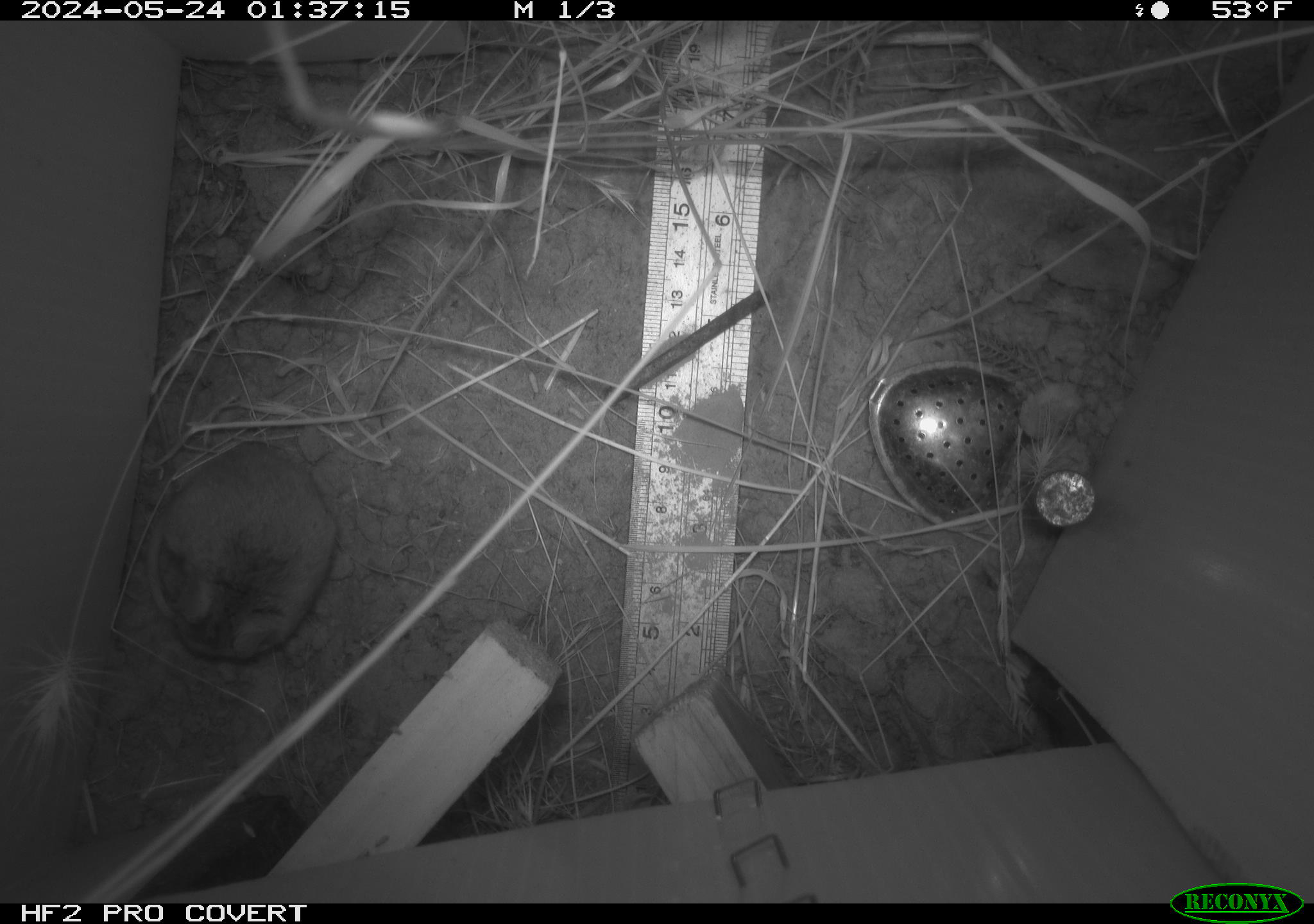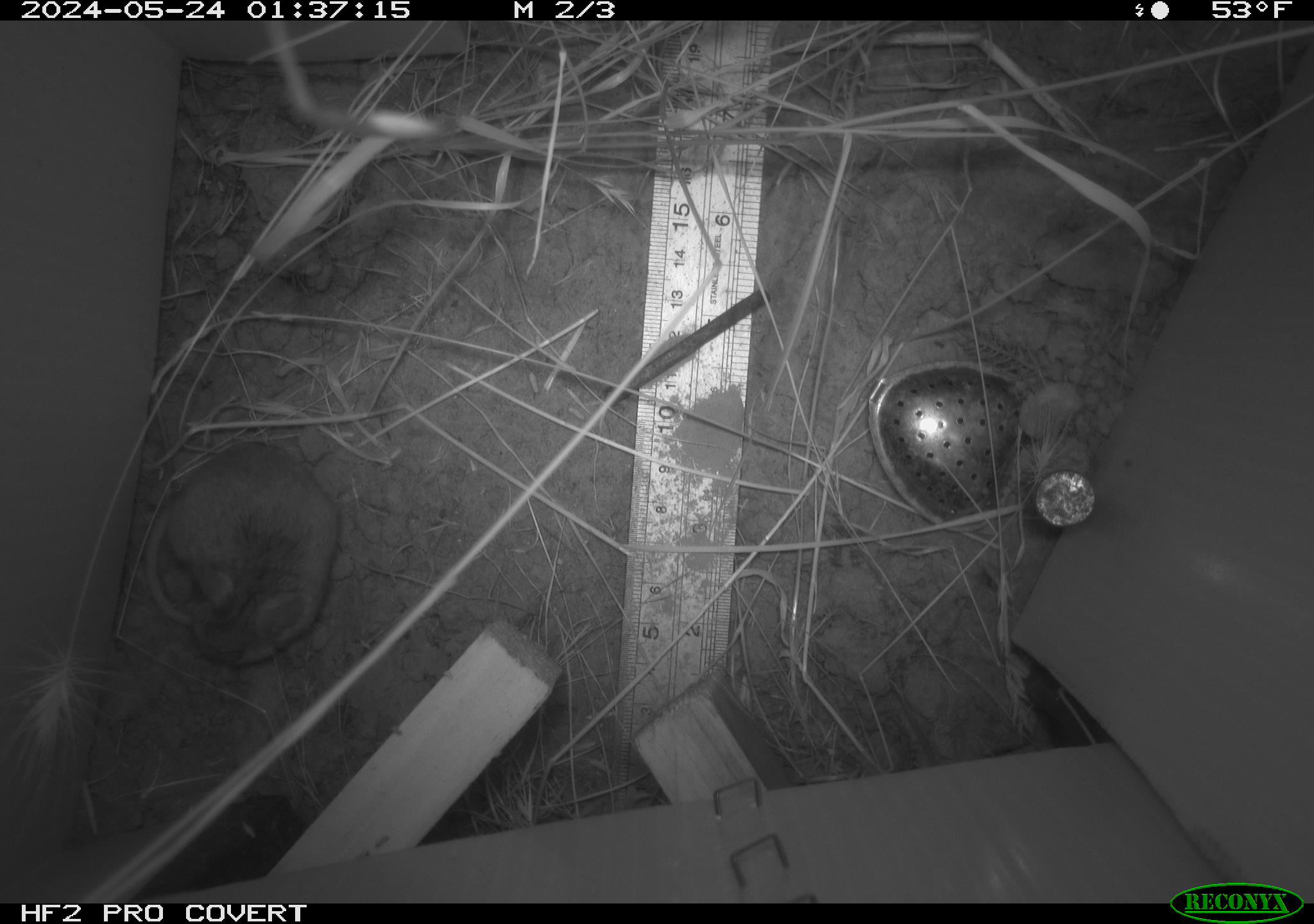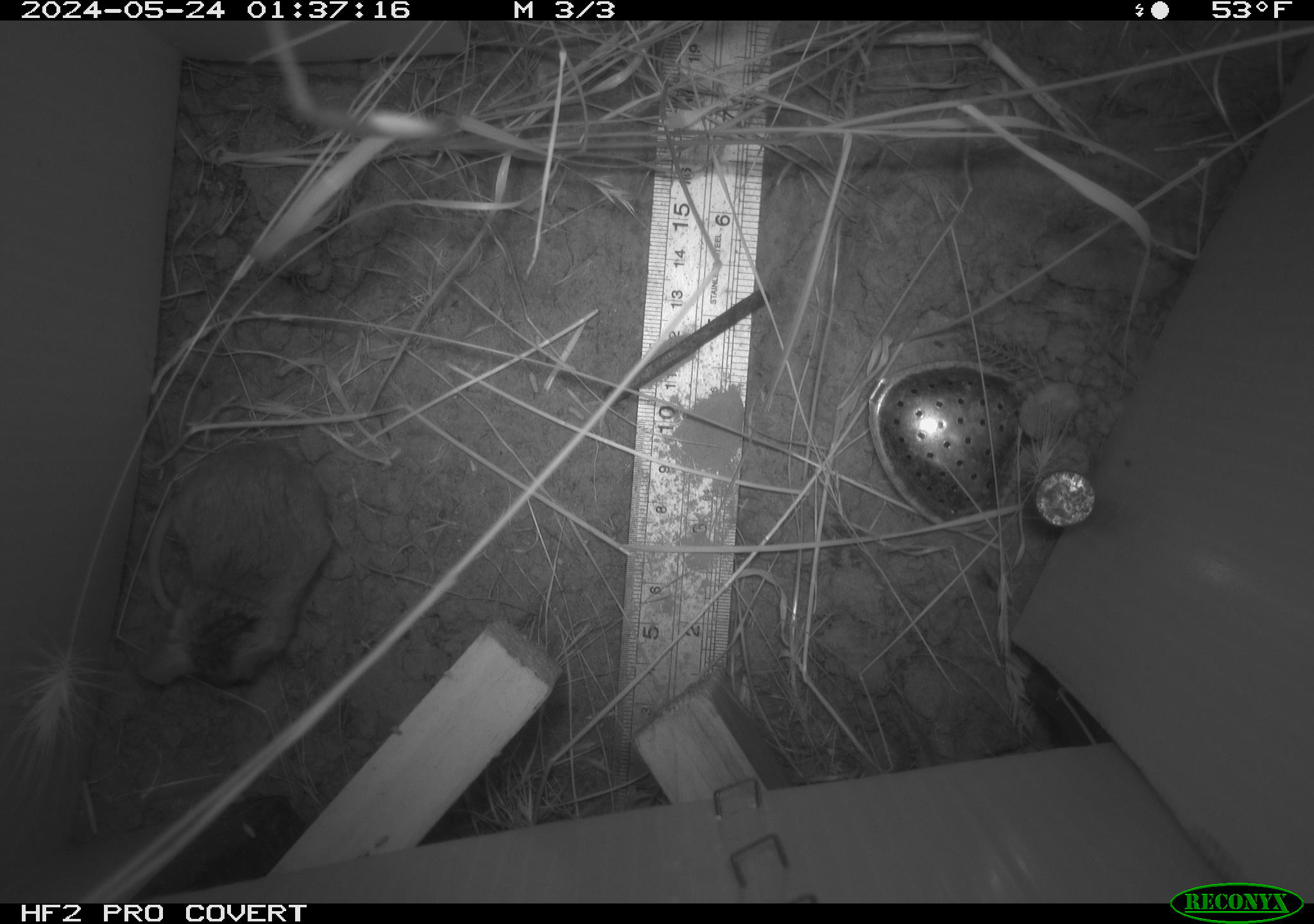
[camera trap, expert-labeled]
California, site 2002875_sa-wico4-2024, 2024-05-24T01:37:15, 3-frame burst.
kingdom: Animalia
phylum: Chordata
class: Mammalia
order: Rodentia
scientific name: Rodentia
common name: rodent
Rodent (Rodentia).